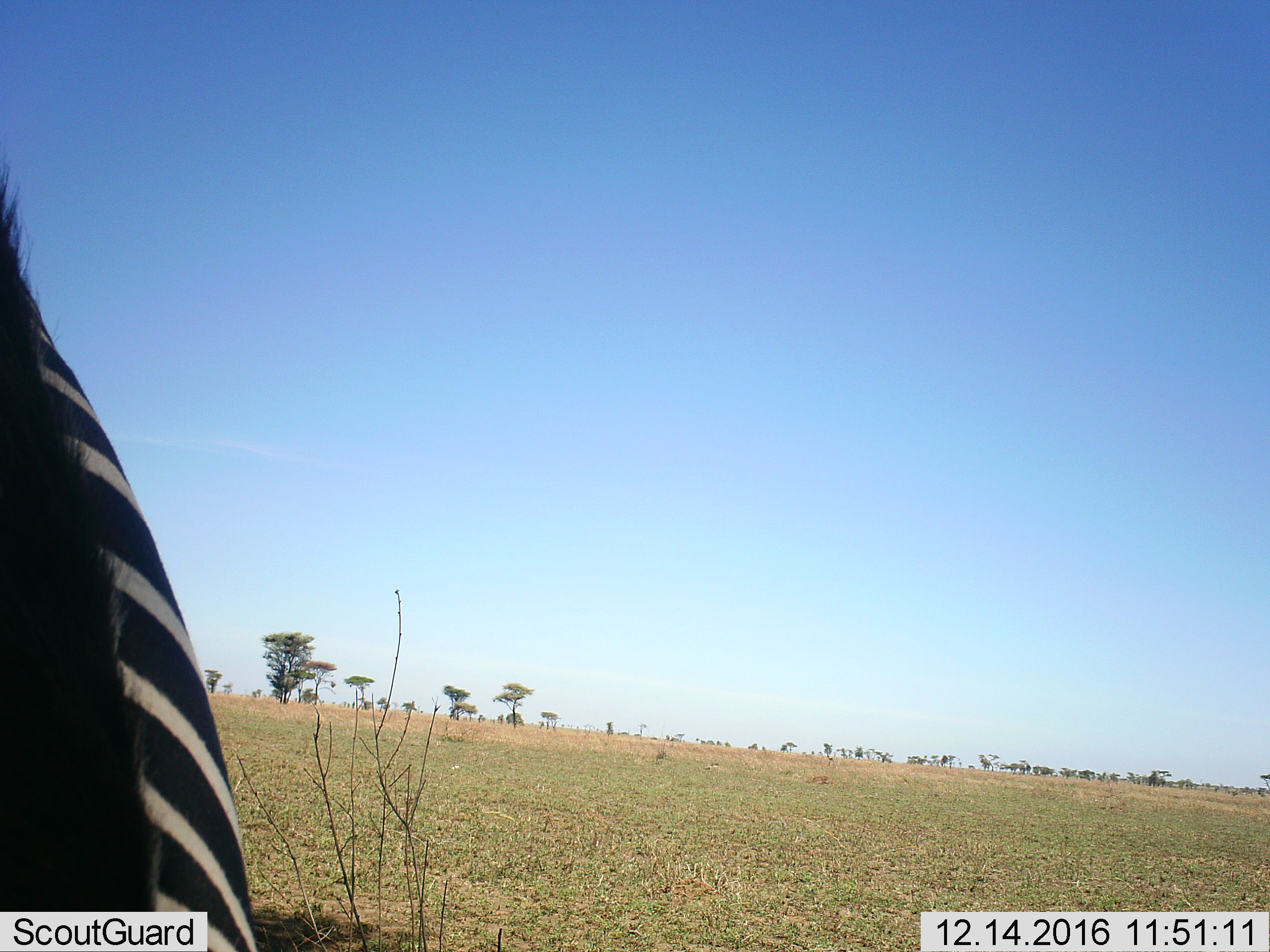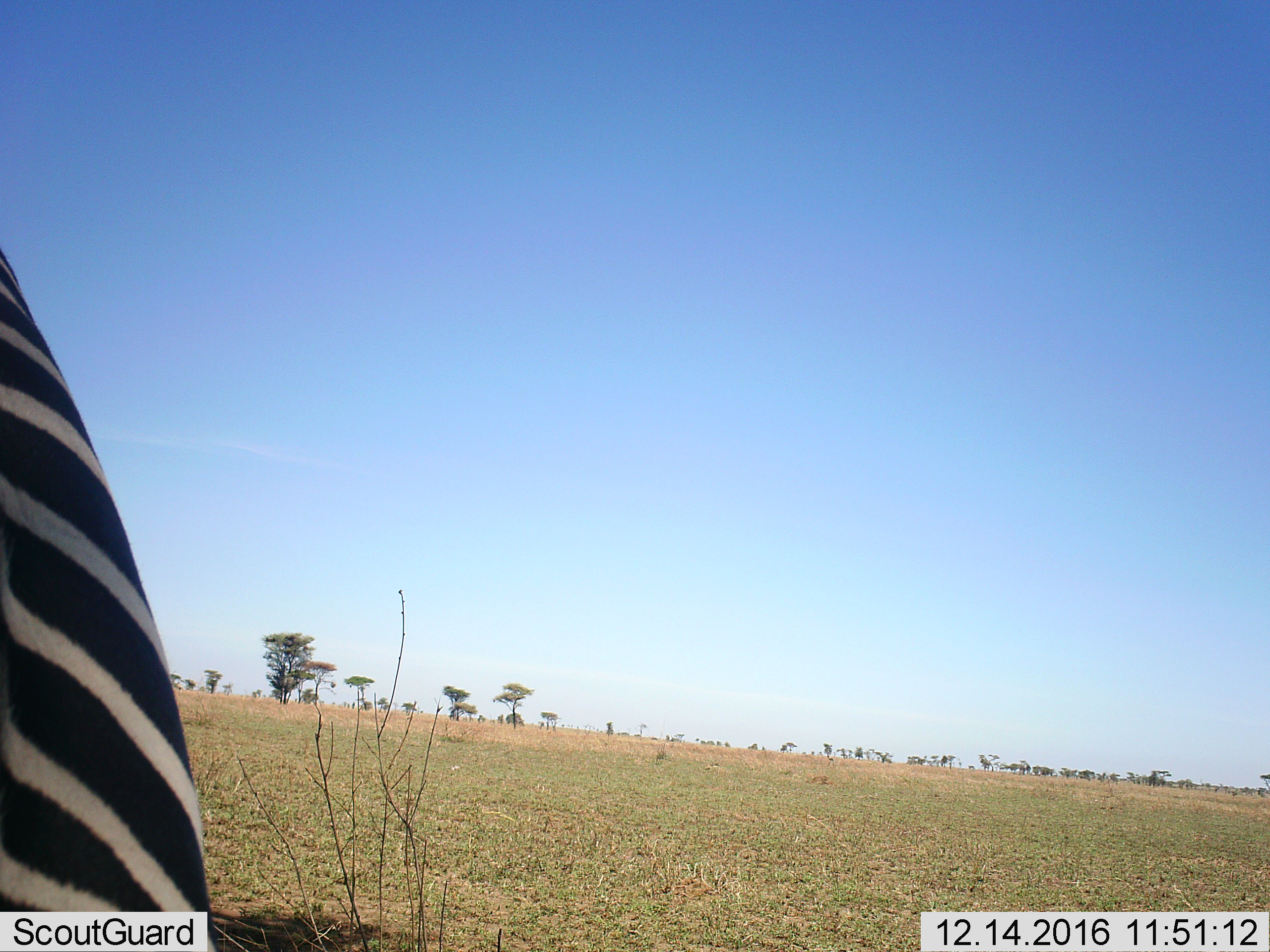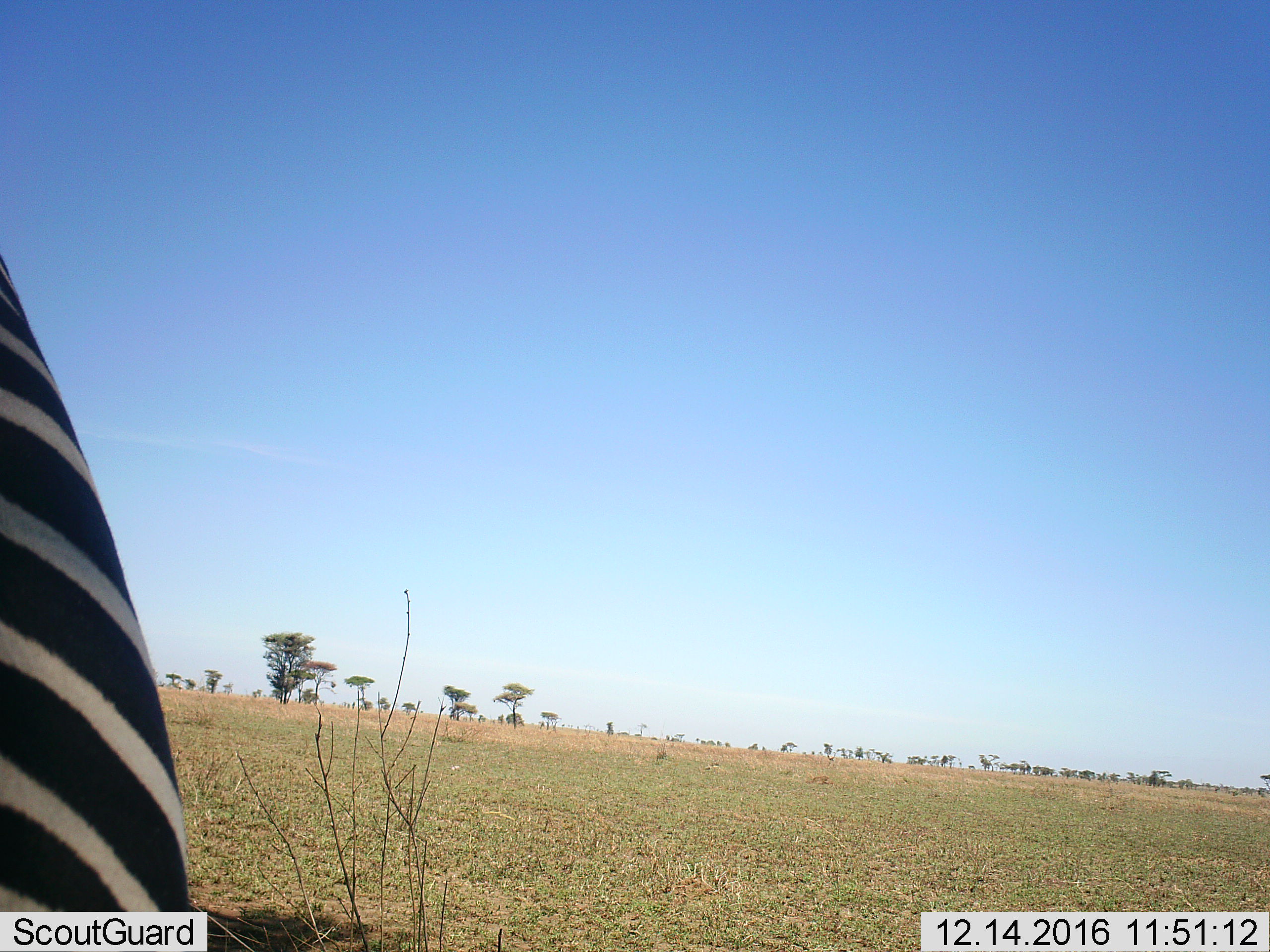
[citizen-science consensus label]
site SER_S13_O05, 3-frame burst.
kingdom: Animalia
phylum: Chordata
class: Mammalia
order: Perissodactyla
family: Equidae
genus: Equus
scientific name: Equus quagga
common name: plains zebra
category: zebraplains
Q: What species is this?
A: Zebraplains (plains zebra) (Equus quagga).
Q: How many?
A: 1.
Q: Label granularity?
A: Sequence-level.